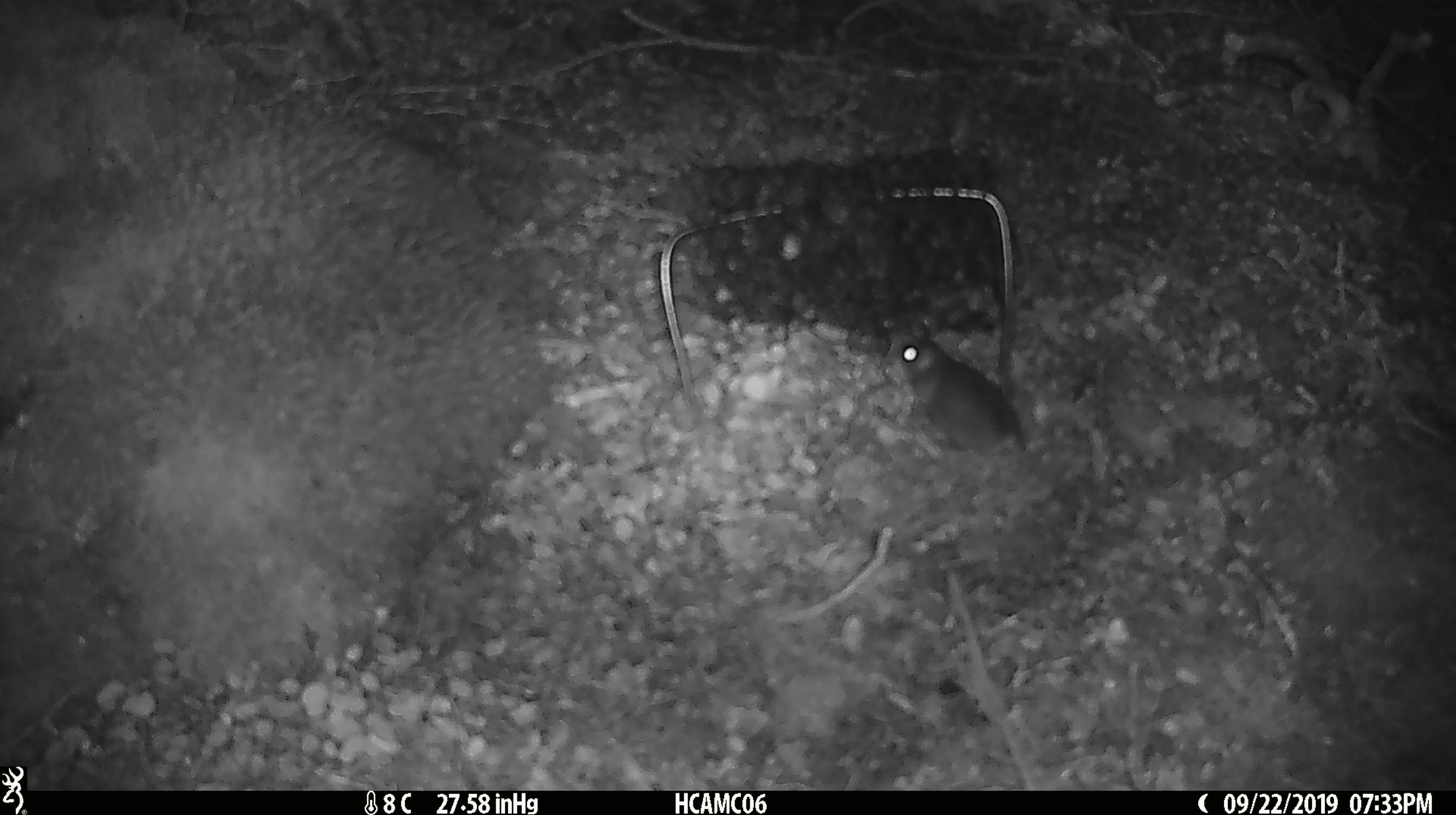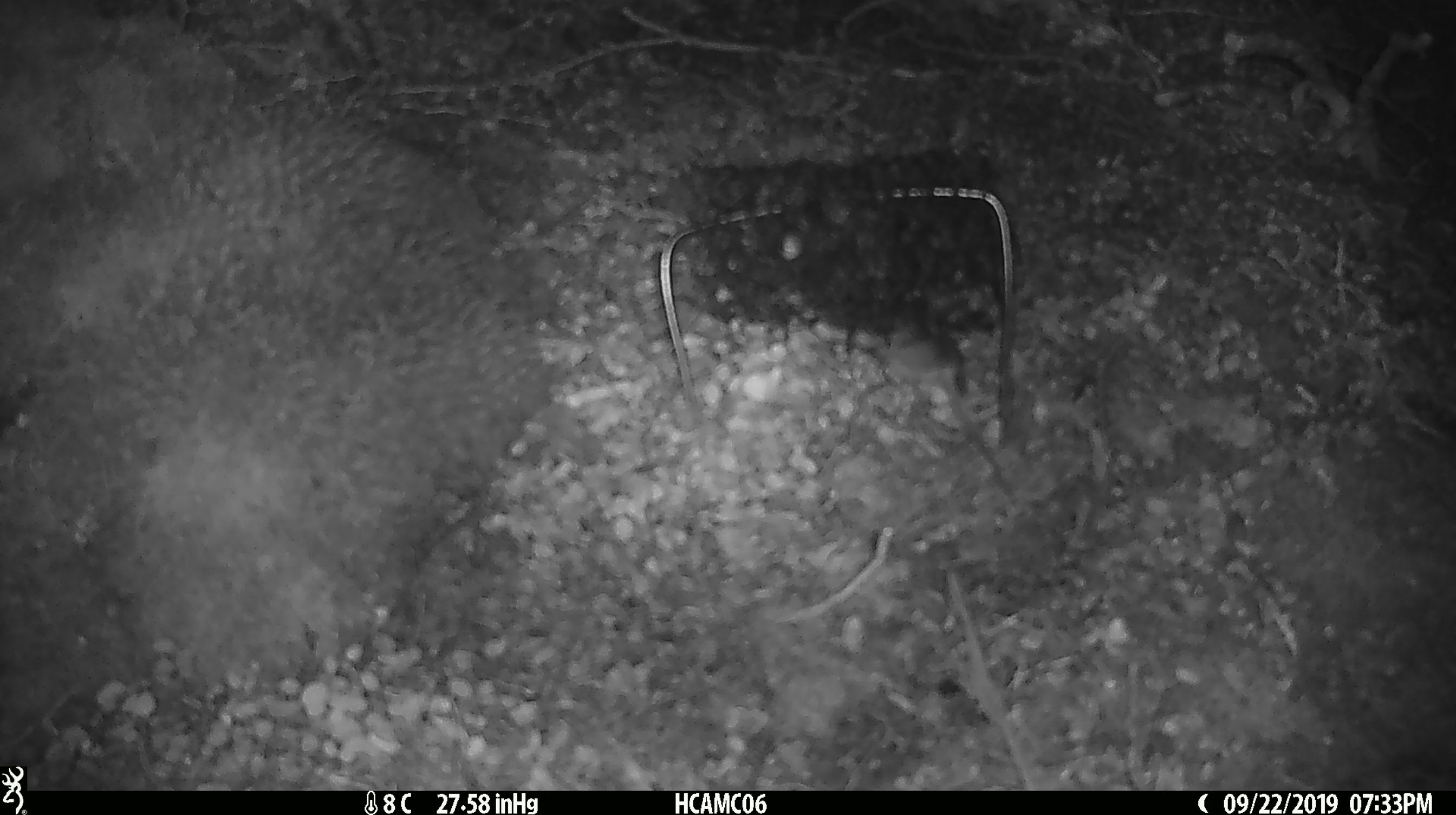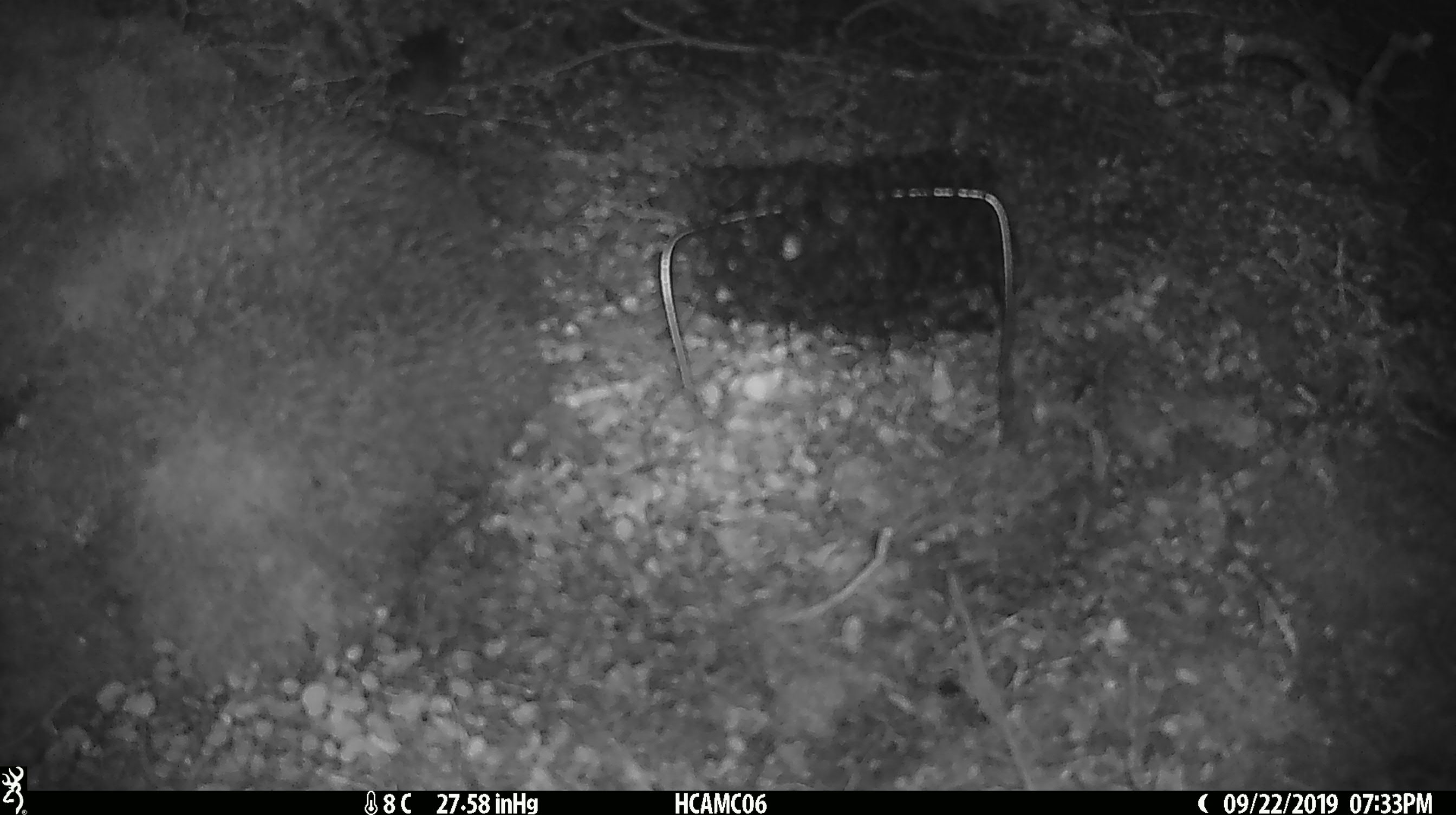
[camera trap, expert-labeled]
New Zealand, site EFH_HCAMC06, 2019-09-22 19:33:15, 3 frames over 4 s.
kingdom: Animalia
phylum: Chordata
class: Mammalia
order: Rodentia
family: Muridae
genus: Mus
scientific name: Mus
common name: mouse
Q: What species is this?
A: Mouse (Mus).